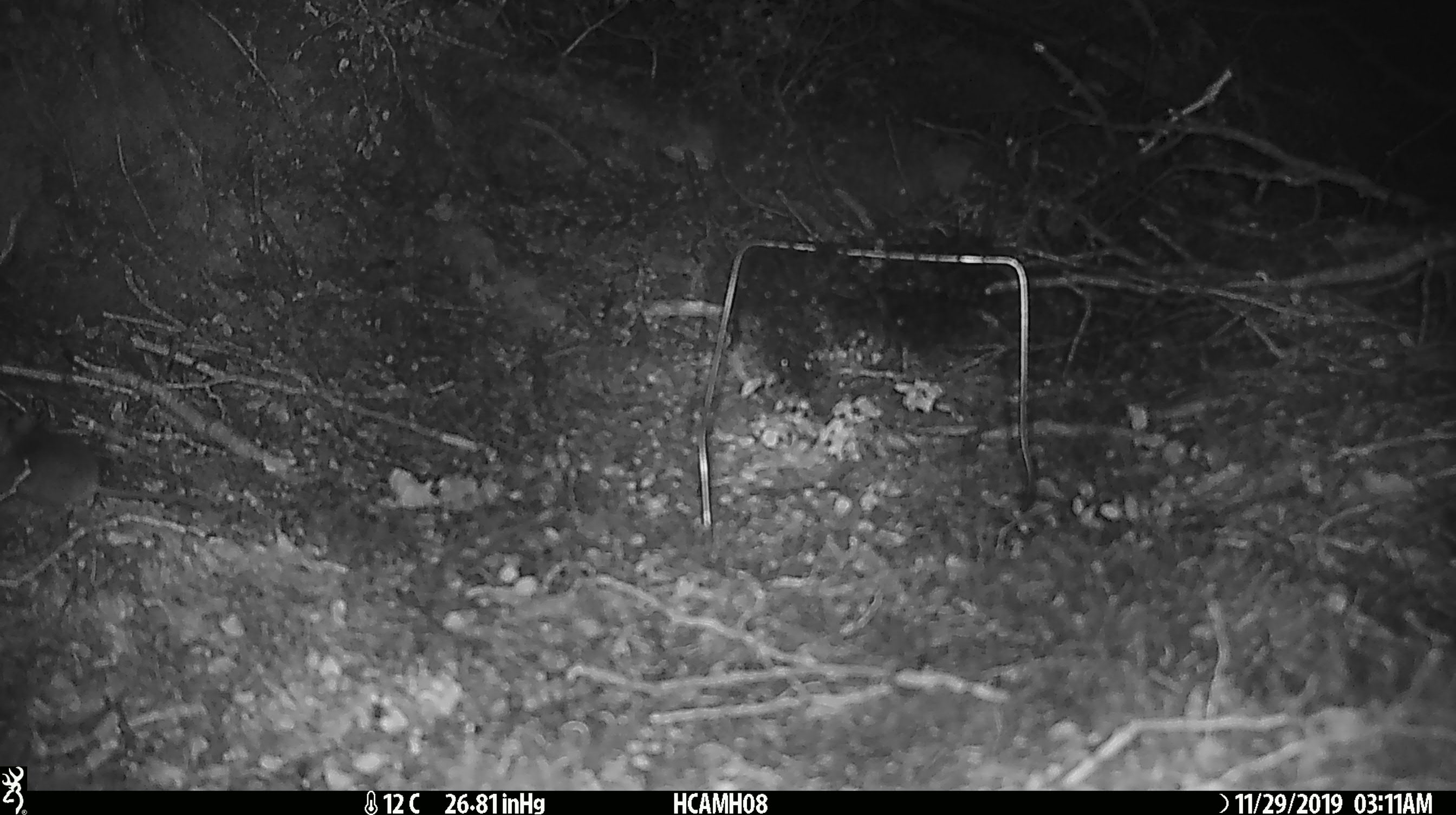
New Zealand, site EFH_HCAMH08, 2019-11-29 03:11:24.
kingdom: Animalia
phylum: Chordata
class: Mammalia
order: Rodentia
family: Muridae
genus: Mus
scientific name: Mus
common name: mouse